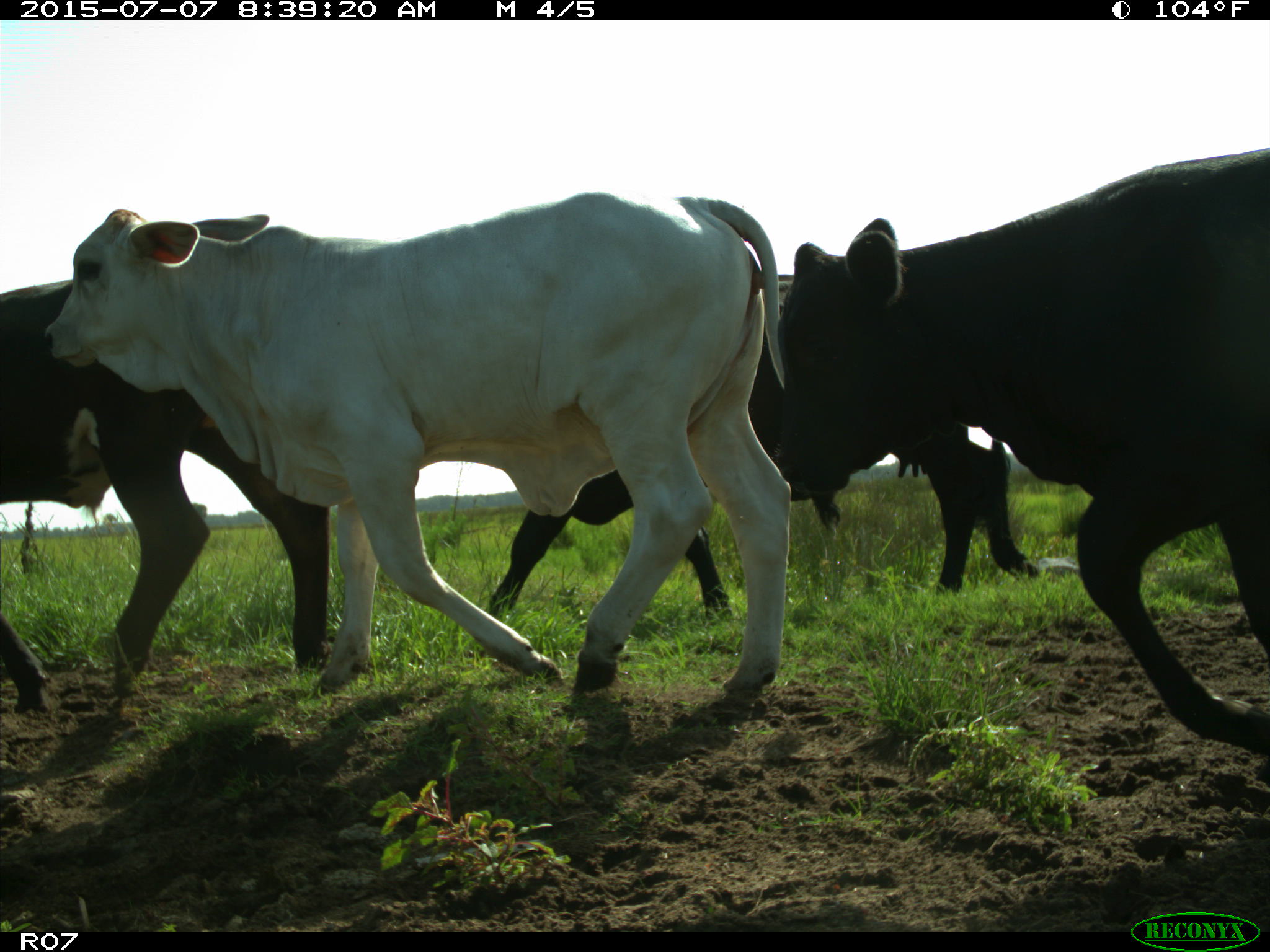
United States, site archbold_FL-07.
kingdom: Animalia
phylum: Chordata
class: Mammalia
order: Artiodactyla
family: Bovidae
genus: Bos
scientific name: Bos taurus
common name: domestic cow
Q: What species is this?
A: Bos taurus (domestic cow).